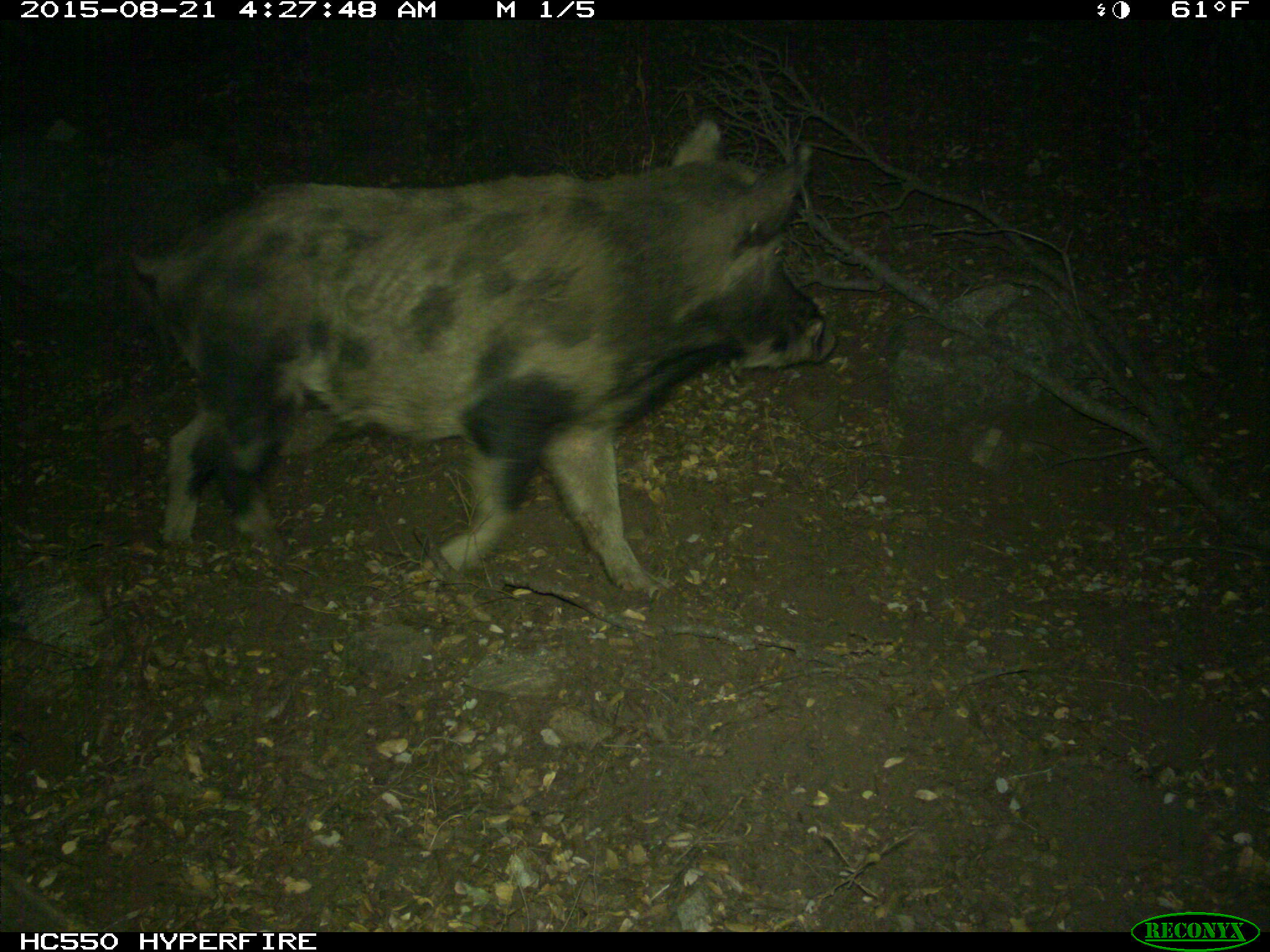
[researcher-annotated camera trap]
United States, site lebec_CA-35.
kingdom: Animalia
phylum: Chordata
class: Mammalia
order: Artiodactyla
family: Suidae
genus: Sus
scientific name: Sus scrofa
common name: wild boar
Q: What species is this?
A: Sus scrofa (wild boar).